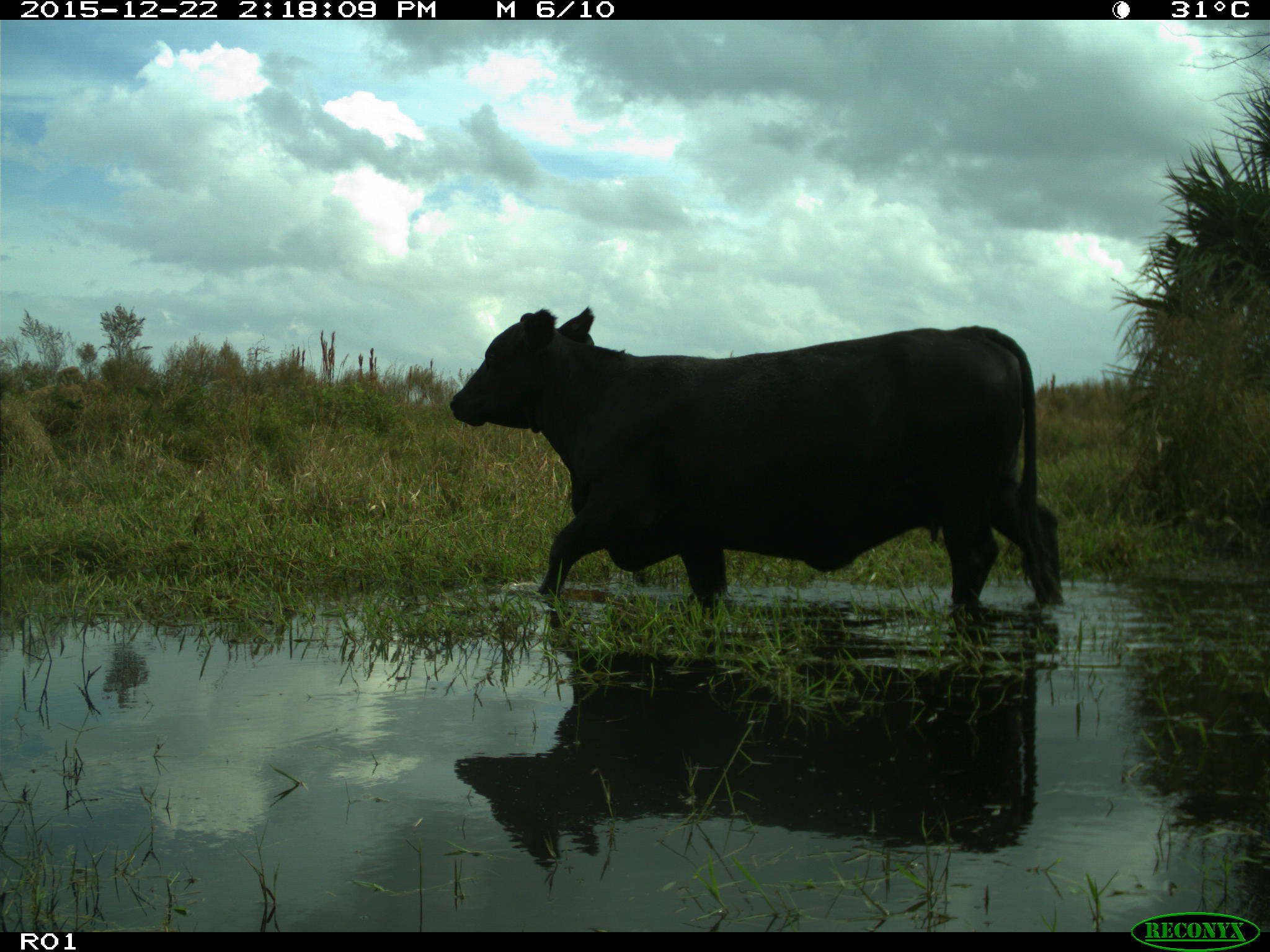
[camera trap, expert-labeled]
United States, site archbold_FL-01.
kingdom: Animalia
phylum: Chordata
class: Mammalia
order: Artiodactyla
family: Bovidae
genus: Bos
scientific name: Bos taurus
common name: domestic cow